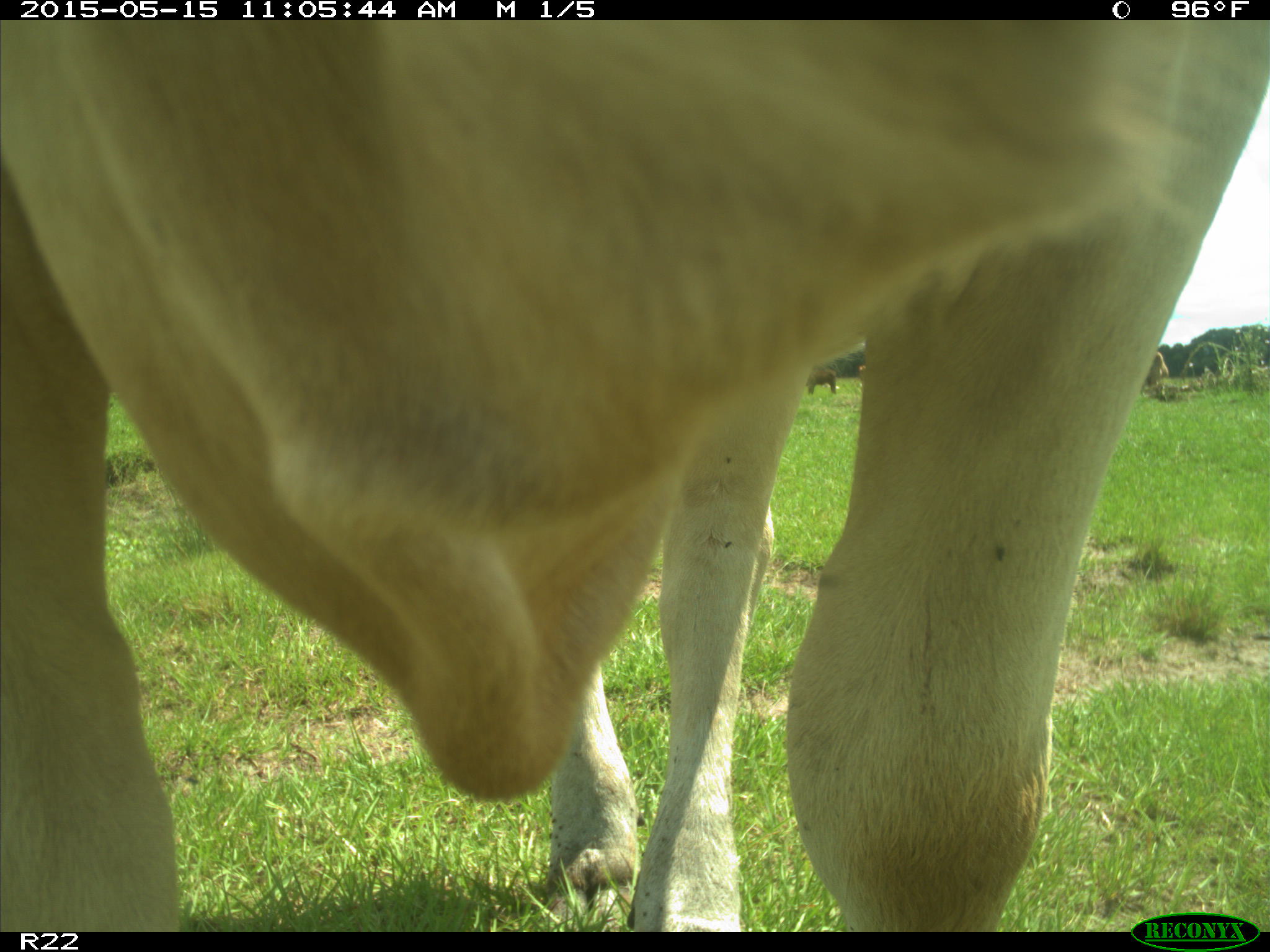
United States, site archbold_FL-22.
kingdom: Animalia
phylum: Chordata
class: Mammalia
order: Artiodactyla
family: Bovidae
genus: Bos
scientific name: Bos taurus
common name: domestic cow